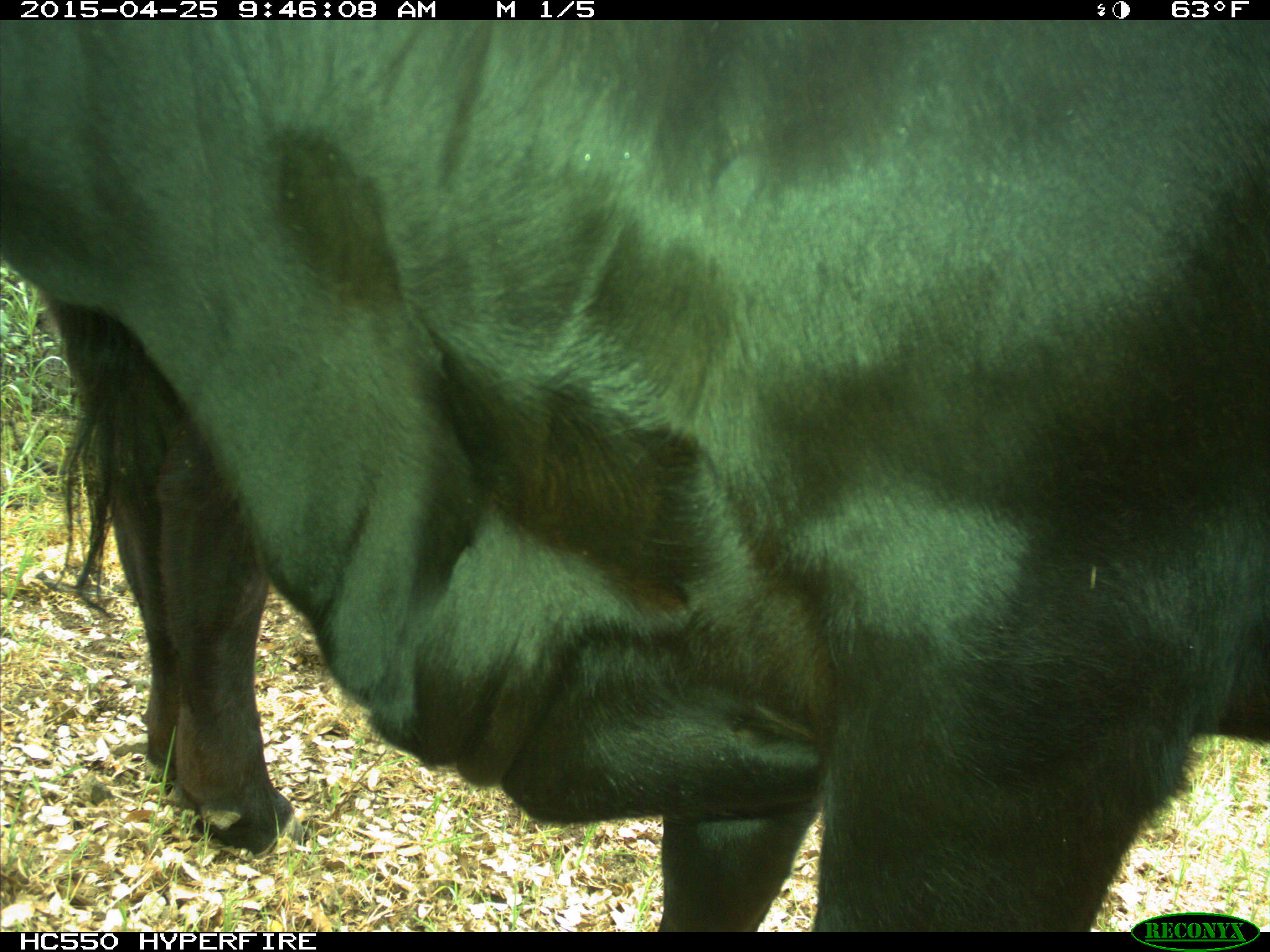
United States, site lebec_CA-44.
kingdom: Animalia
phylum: Chordata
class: Mammalia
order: Artiodactyla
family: Suidae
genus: Sus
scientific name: Sus scrofa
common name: wild boar